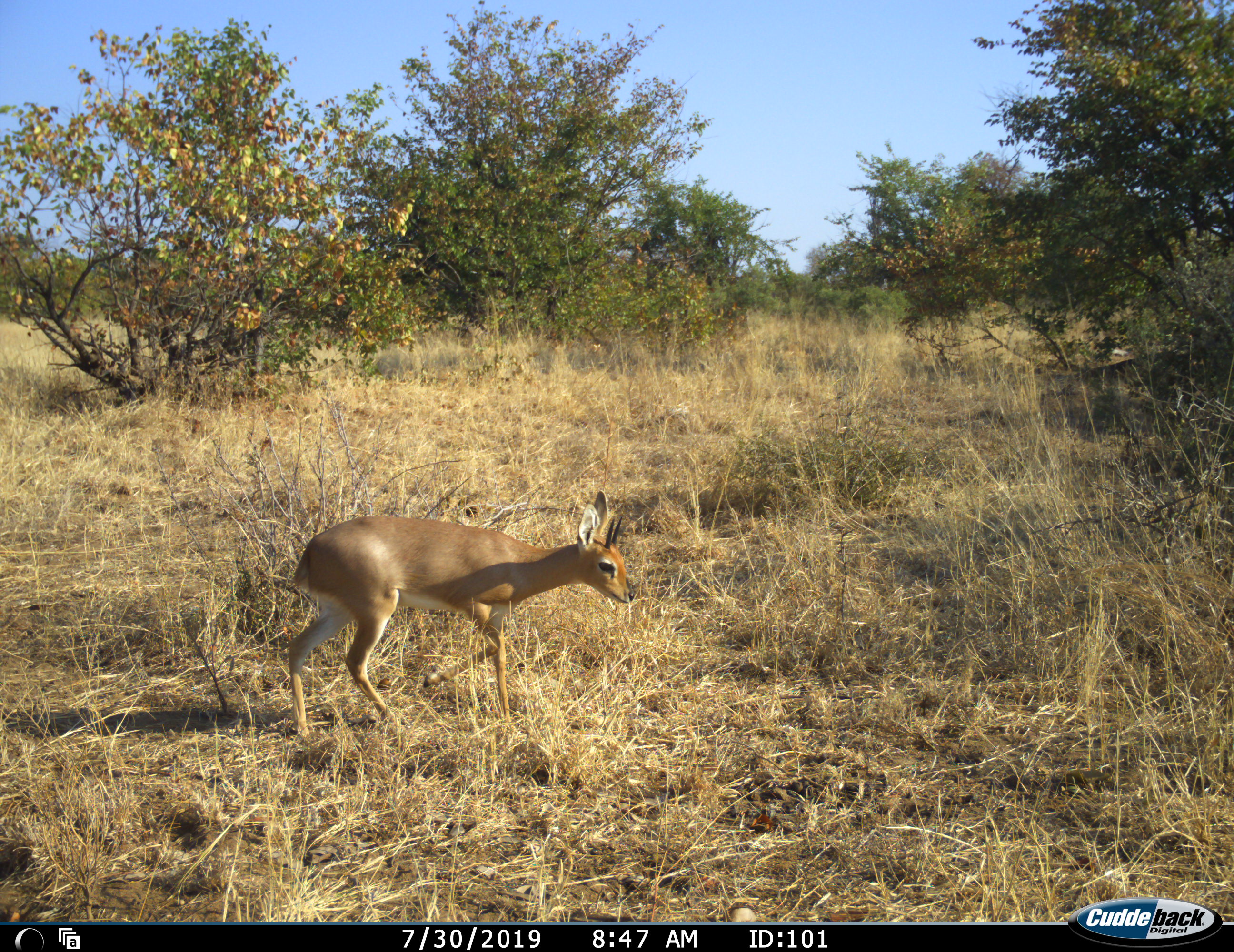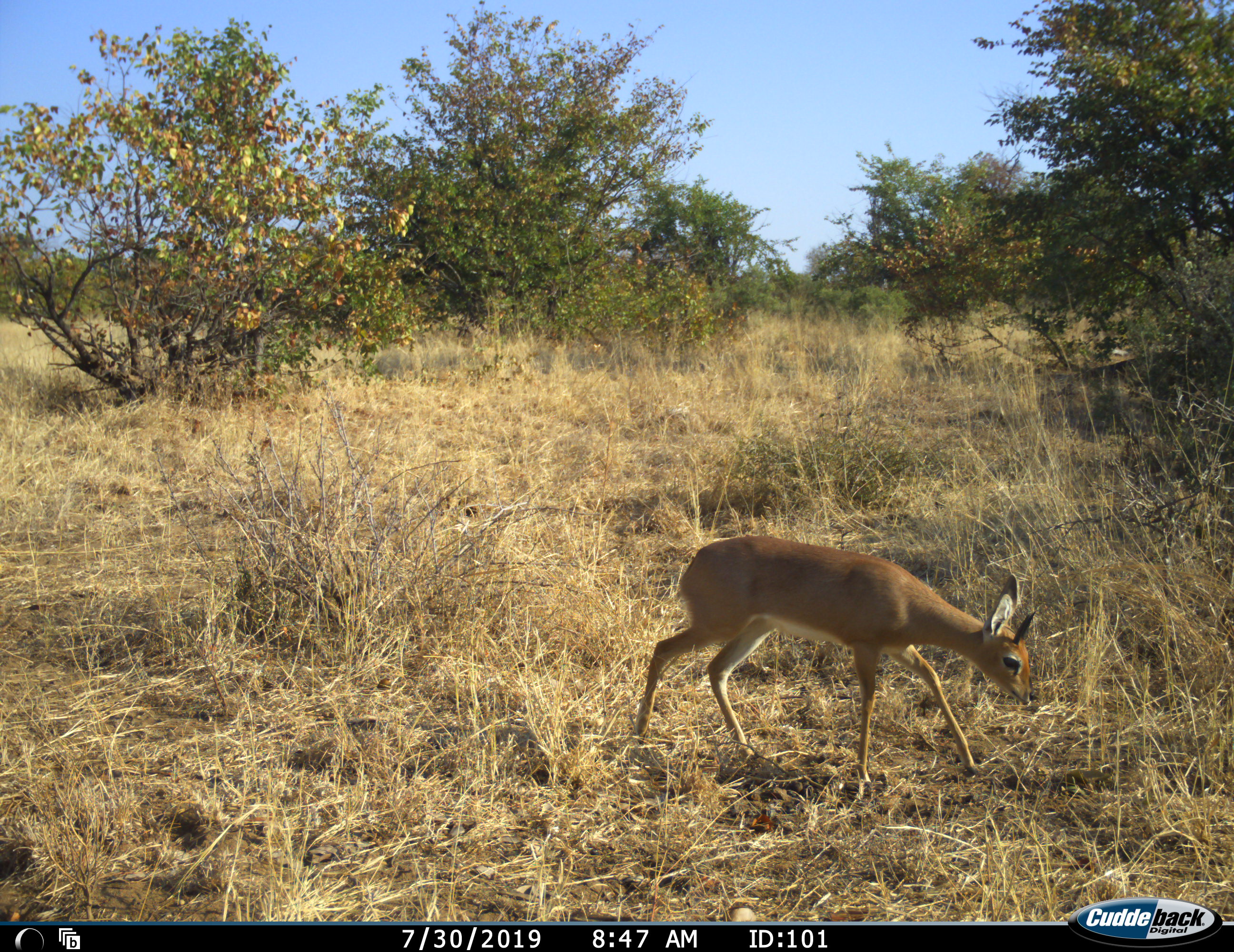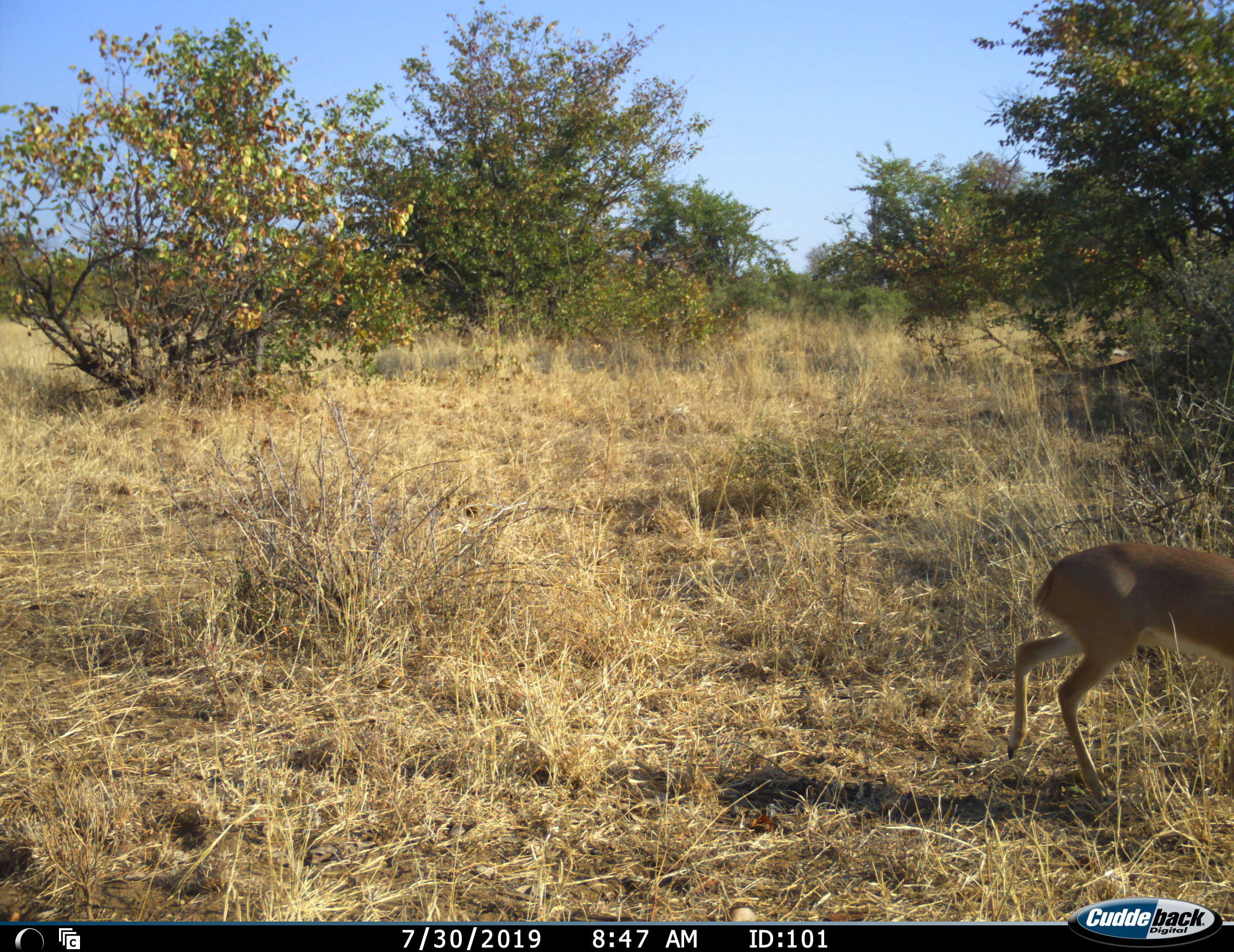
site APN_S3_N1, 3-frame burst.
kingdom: Animalia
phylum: Chordata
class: Mammalia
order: Artiodactyla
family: Bovidae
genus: Raphicerus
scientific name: Raphicerus campestris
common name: steenbok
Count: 1.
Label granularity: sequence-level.